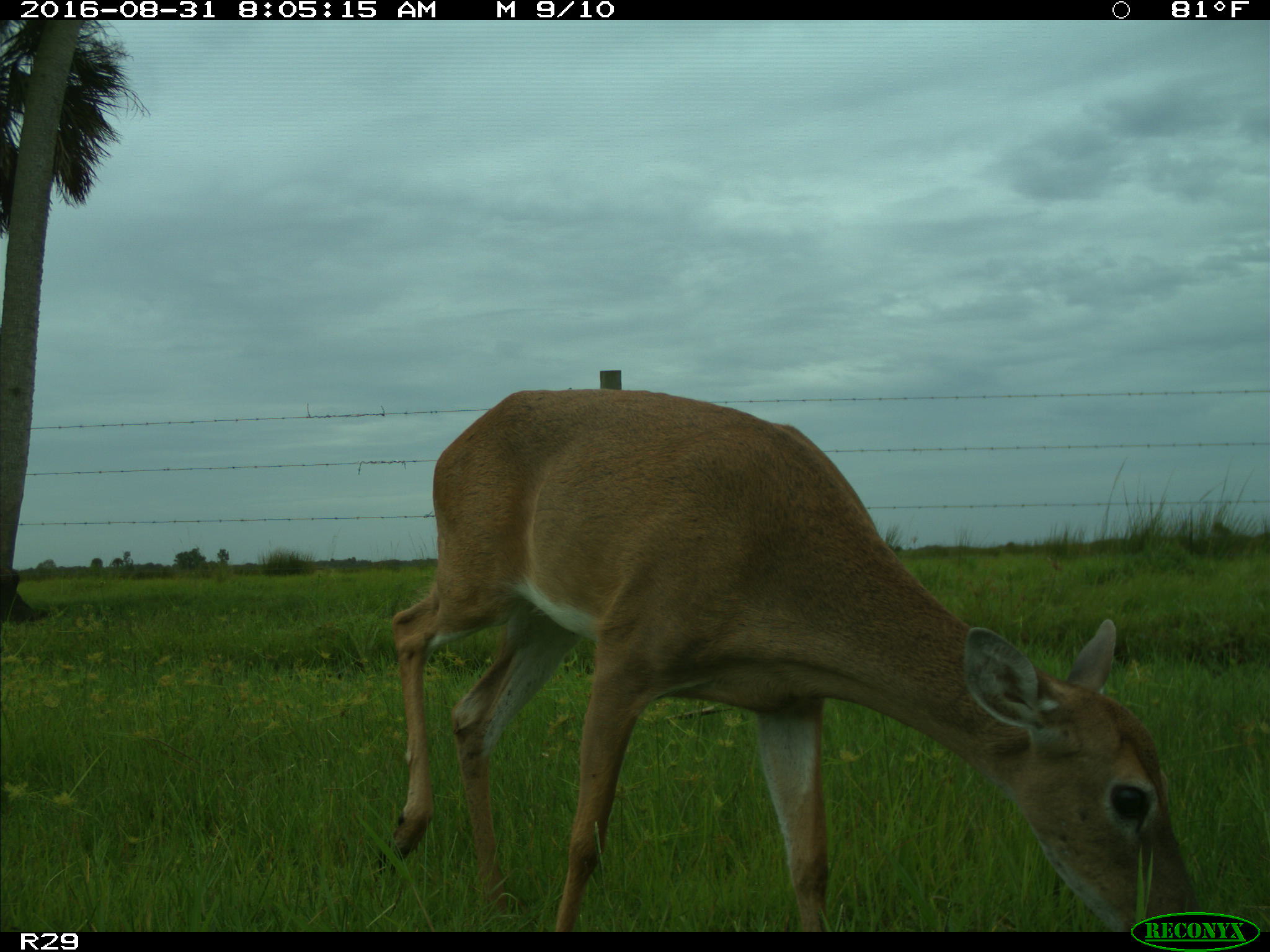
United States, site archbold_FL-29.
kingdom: Animalia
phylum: Chordata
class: Mammalia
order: Artiodactyla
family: Cervidae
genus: Odocoileus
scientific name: Odocoileus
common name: deer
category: unidentified deer